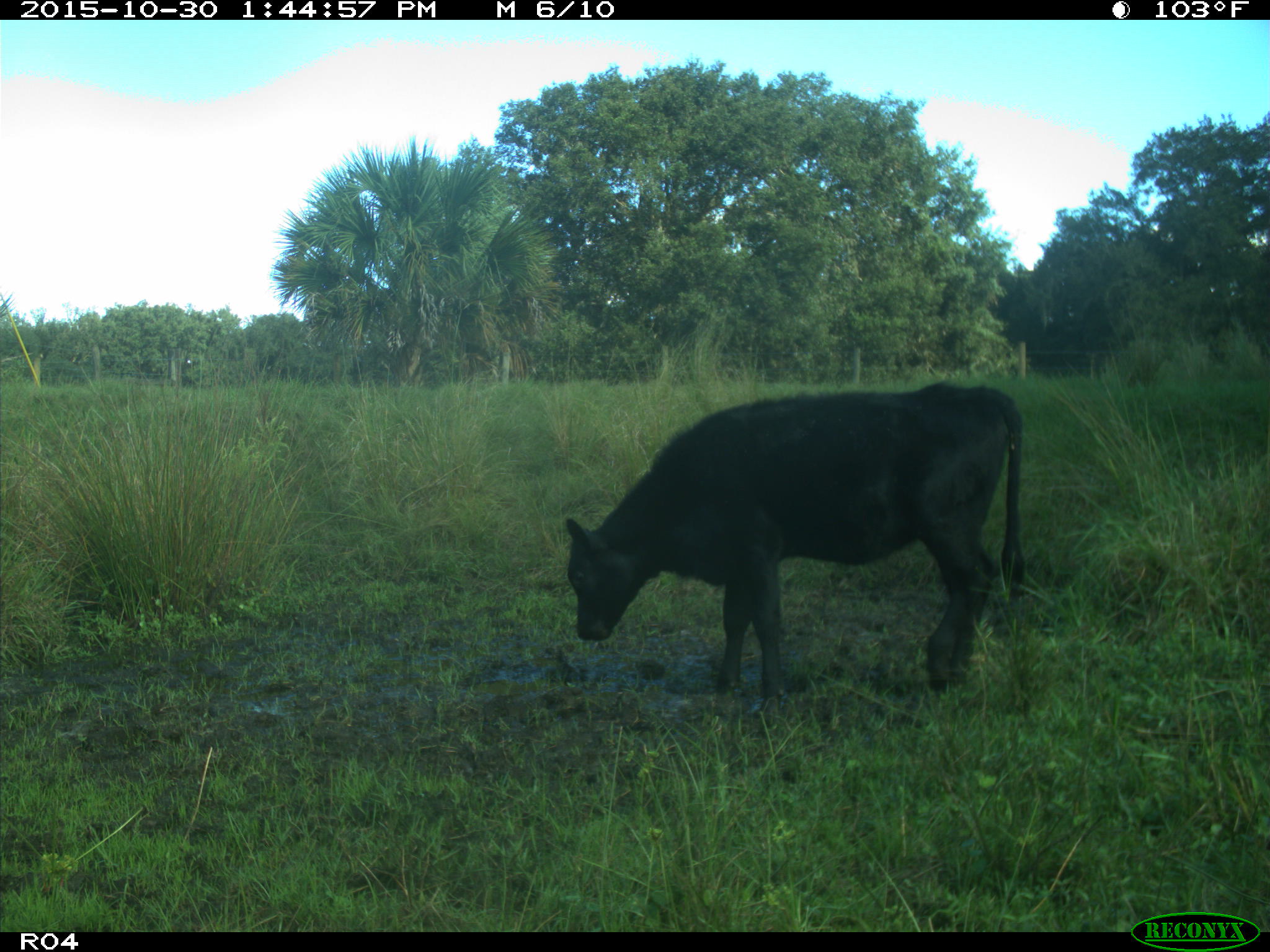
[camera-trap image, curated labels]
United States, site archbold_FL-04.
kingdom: Animalia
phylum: Chordata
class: Mammalia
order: Artiodactyla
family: Bovidae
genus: Bos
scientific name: Bos taurus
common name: domestic cow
Bos taurus (domestic cow).